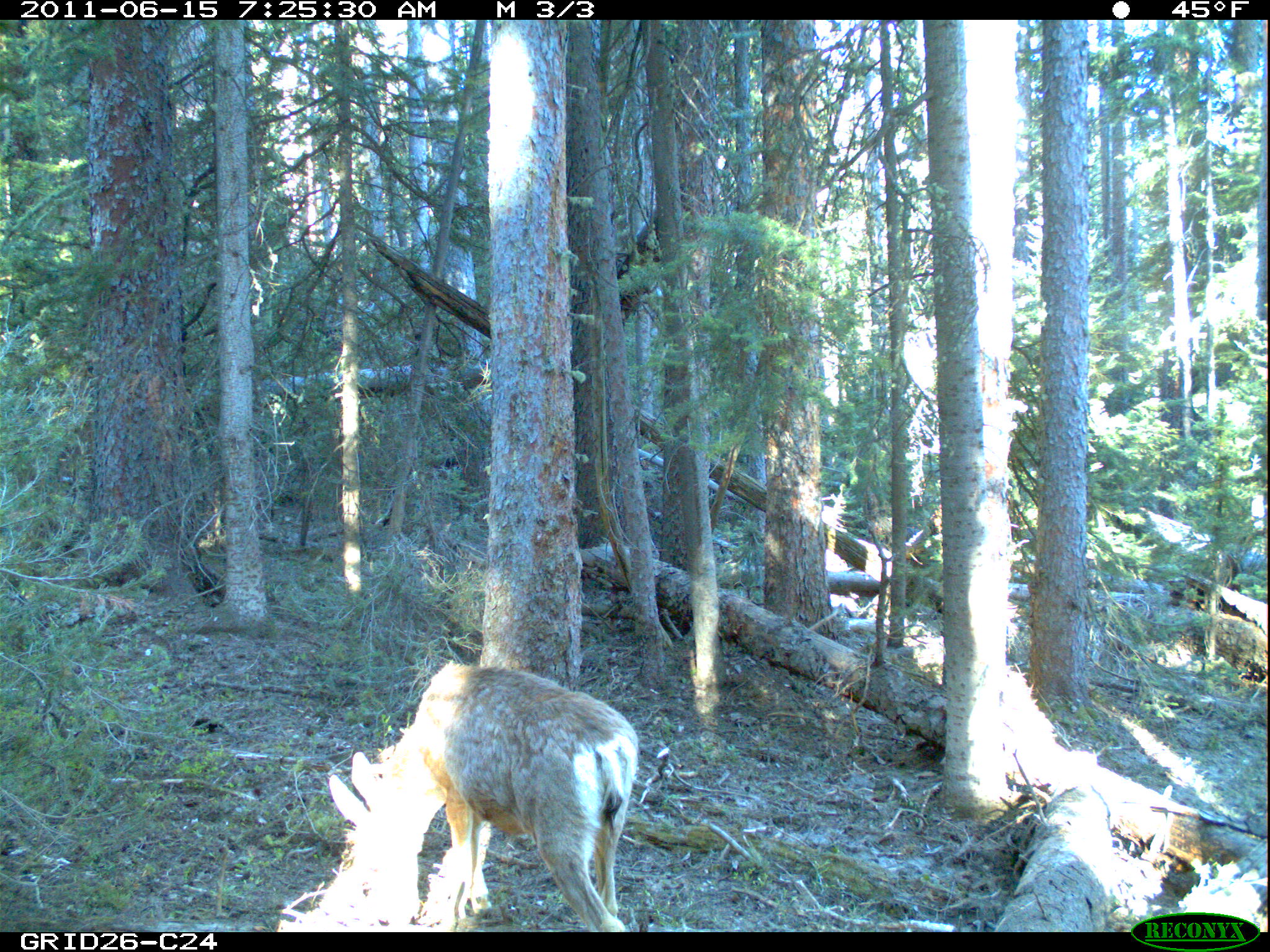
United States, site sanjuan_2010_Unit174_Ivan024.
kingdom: Animalia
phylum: Chordata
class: Mammalia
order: Artiodactyla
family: Cervidae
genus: Odocoileus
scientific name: Odocoileus hemionus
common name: mule deer